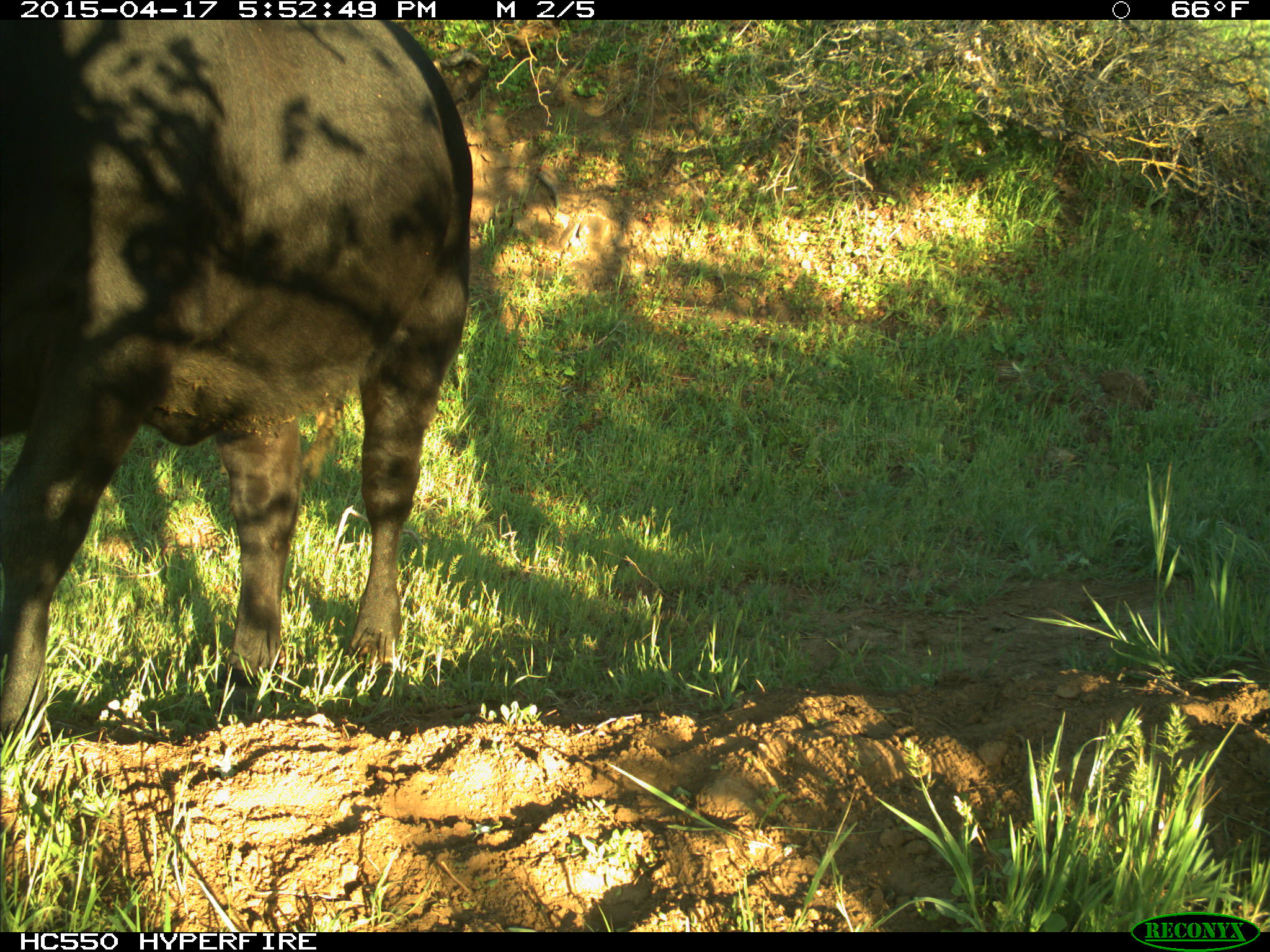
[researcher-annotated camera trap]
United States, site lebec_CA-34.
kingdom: Animalia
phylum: Chordata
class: Mammalia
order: Artiodactyla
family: Bovidae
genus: Bos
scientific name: Bos taurus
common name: domestic cow